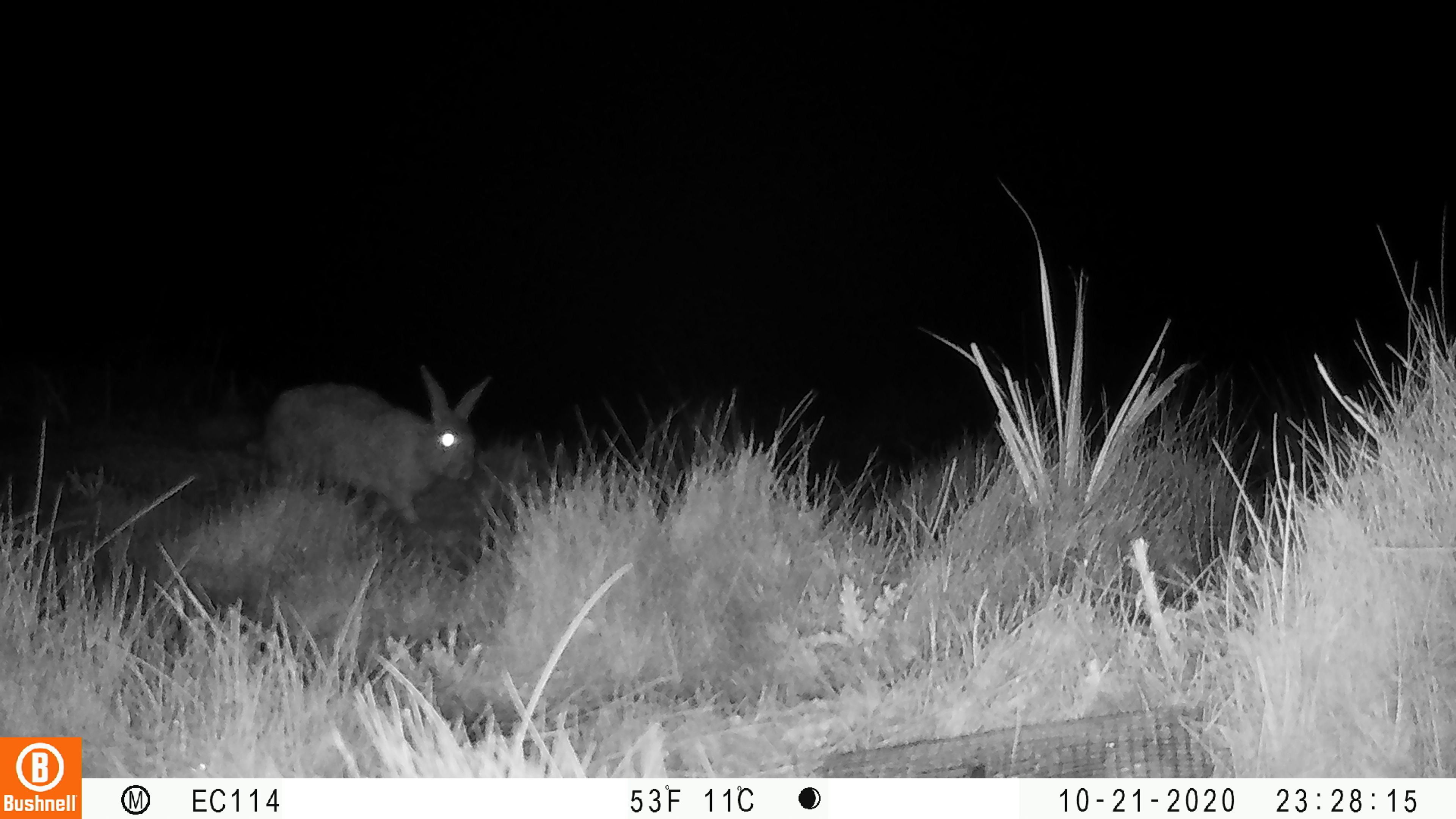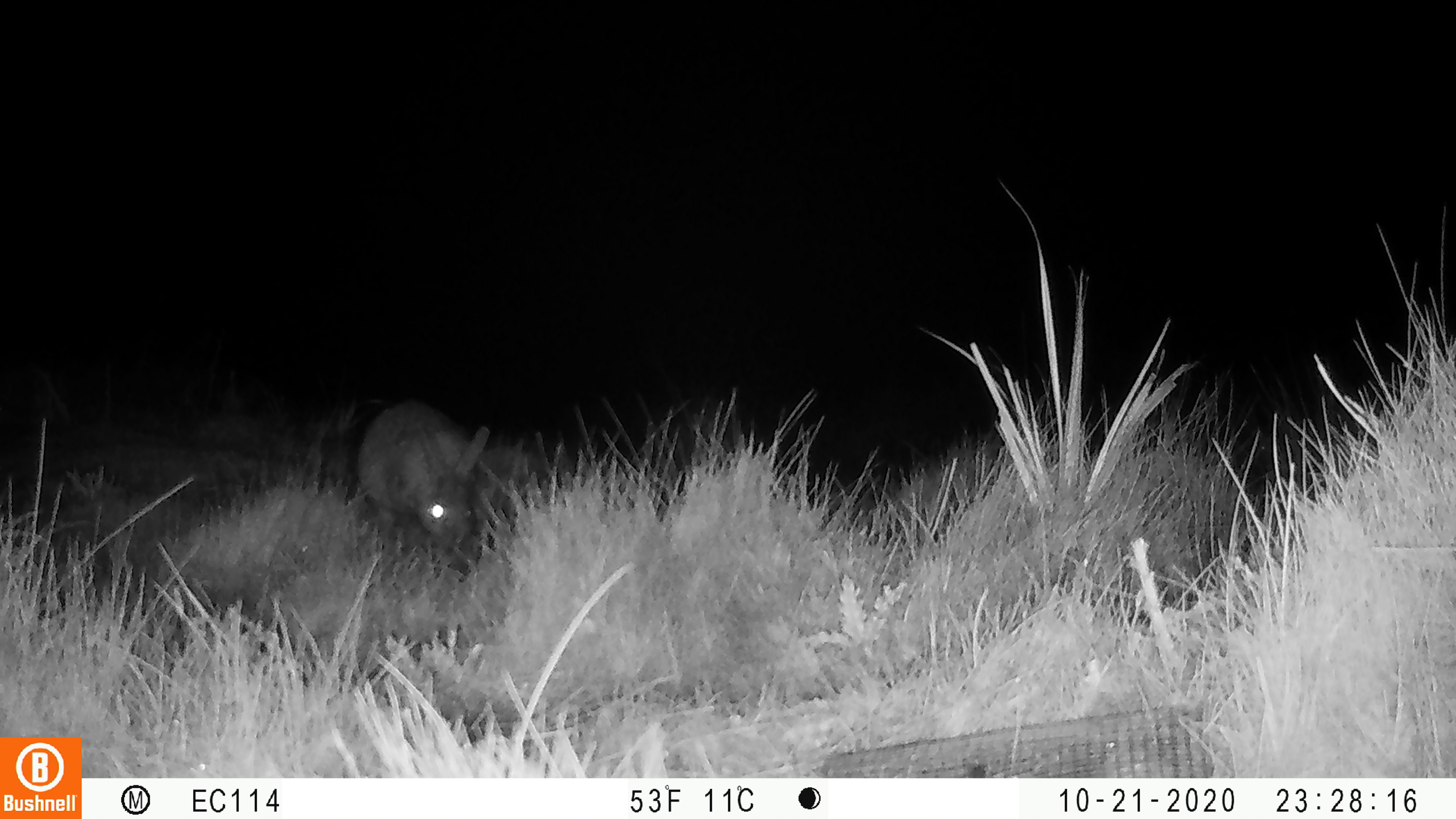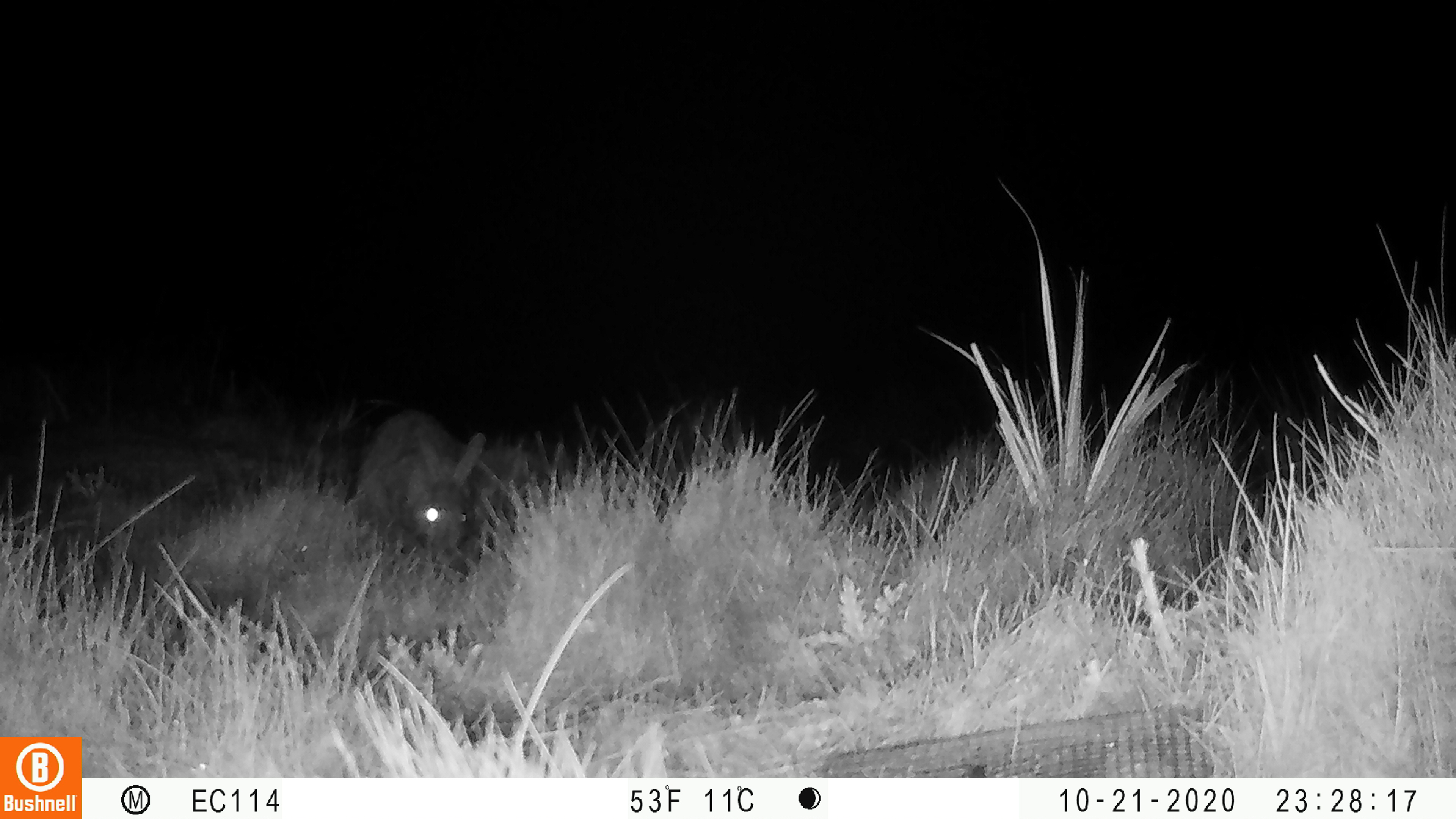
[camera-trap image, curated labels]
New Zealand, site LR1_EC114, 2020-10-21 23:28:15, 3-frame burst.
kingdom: Animalia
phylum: Chordata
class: Mammalia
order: Lagomorpha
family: Leporidae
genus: Oryctolagus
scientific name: Oryctolagus cuniculus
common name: european rabbit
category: rabbit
Rabbit (european rabbit) (Oryctolagus cuniculus).